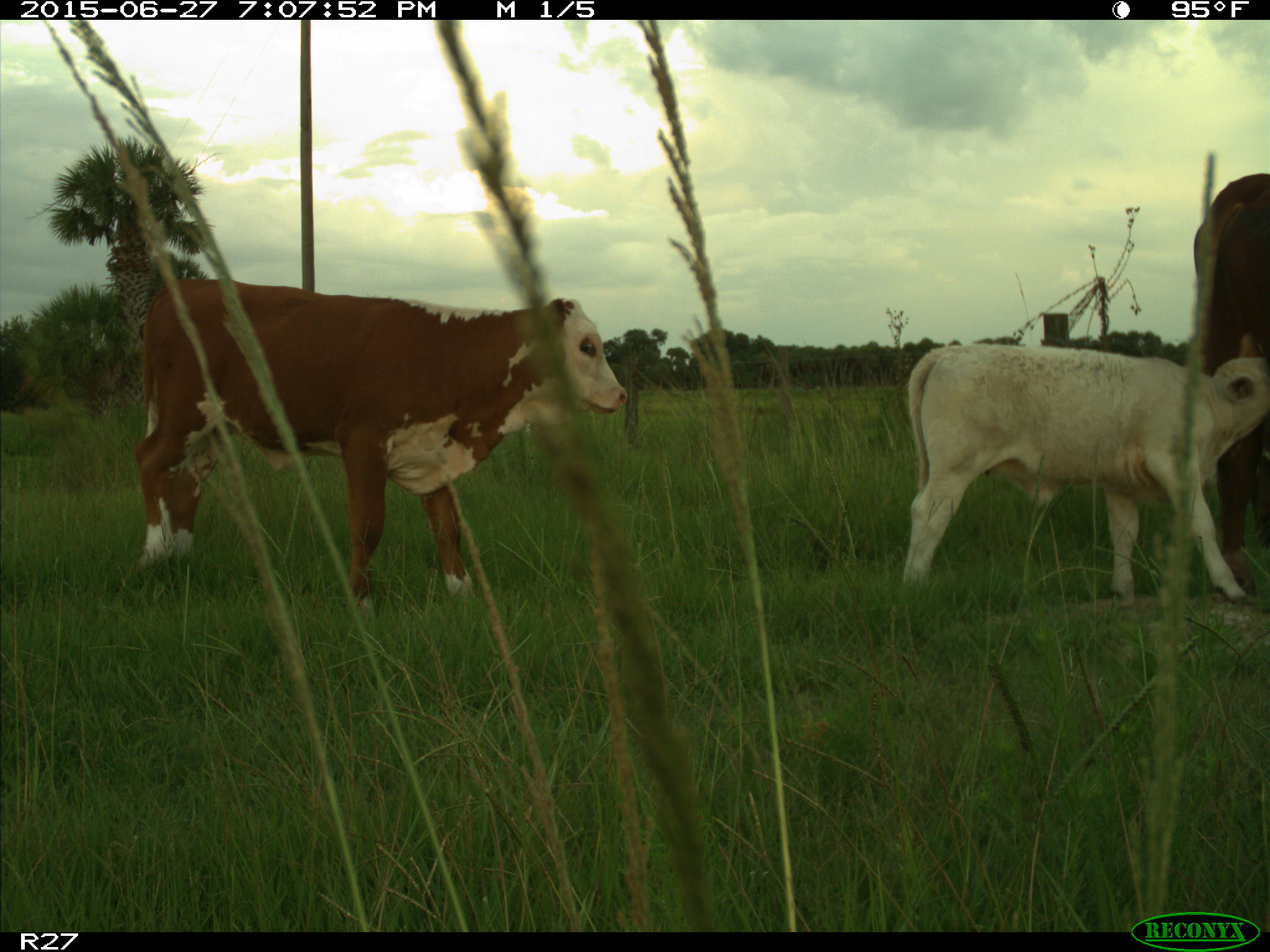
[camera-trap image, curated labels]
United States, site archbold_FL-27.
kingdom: Animalia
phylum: Chordata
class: Mammalia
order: Artiodactyla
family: Bovidae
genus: Bos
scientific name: Bos taurus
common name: domestic cow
Bos taurus (domestic cow).